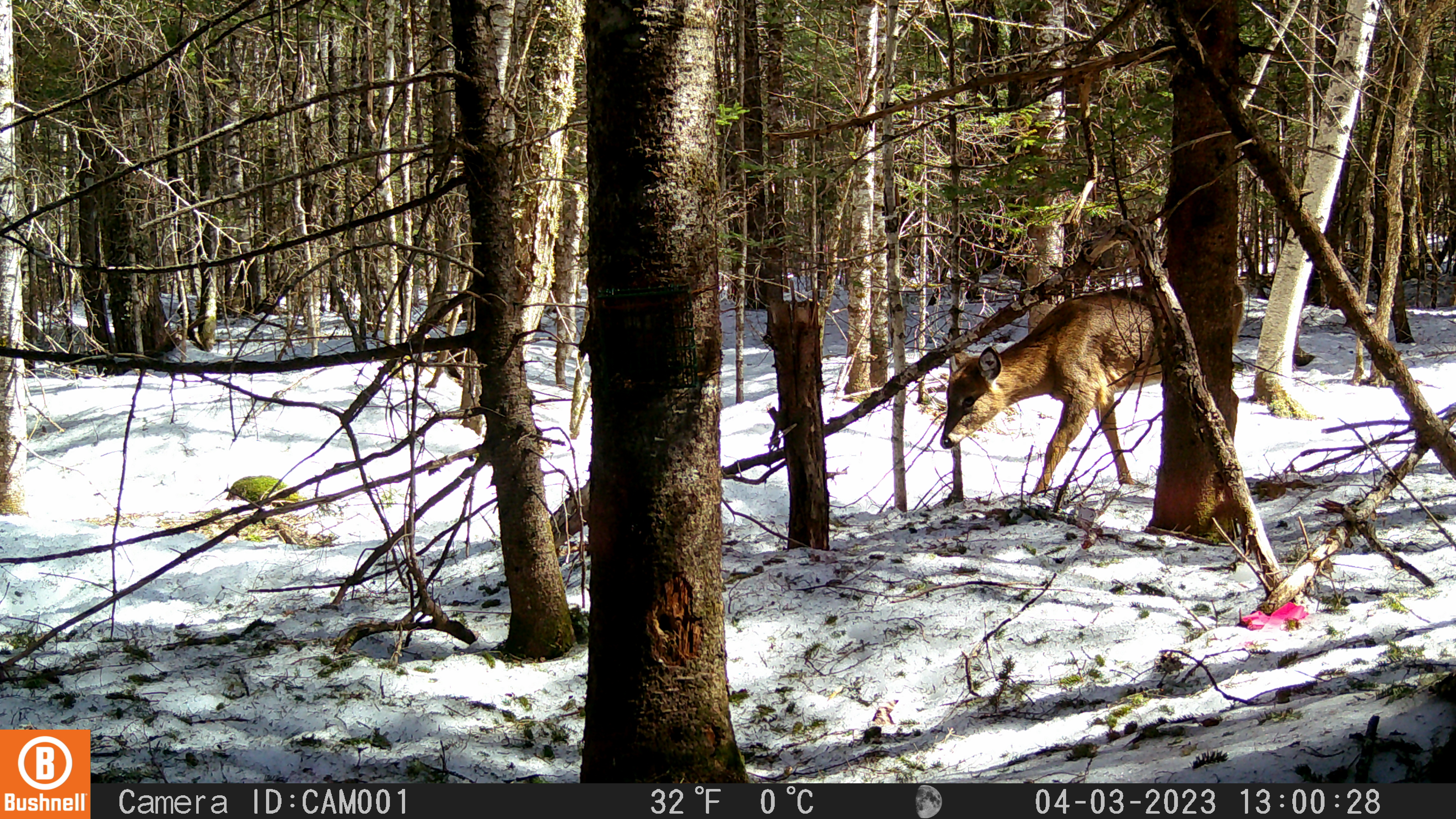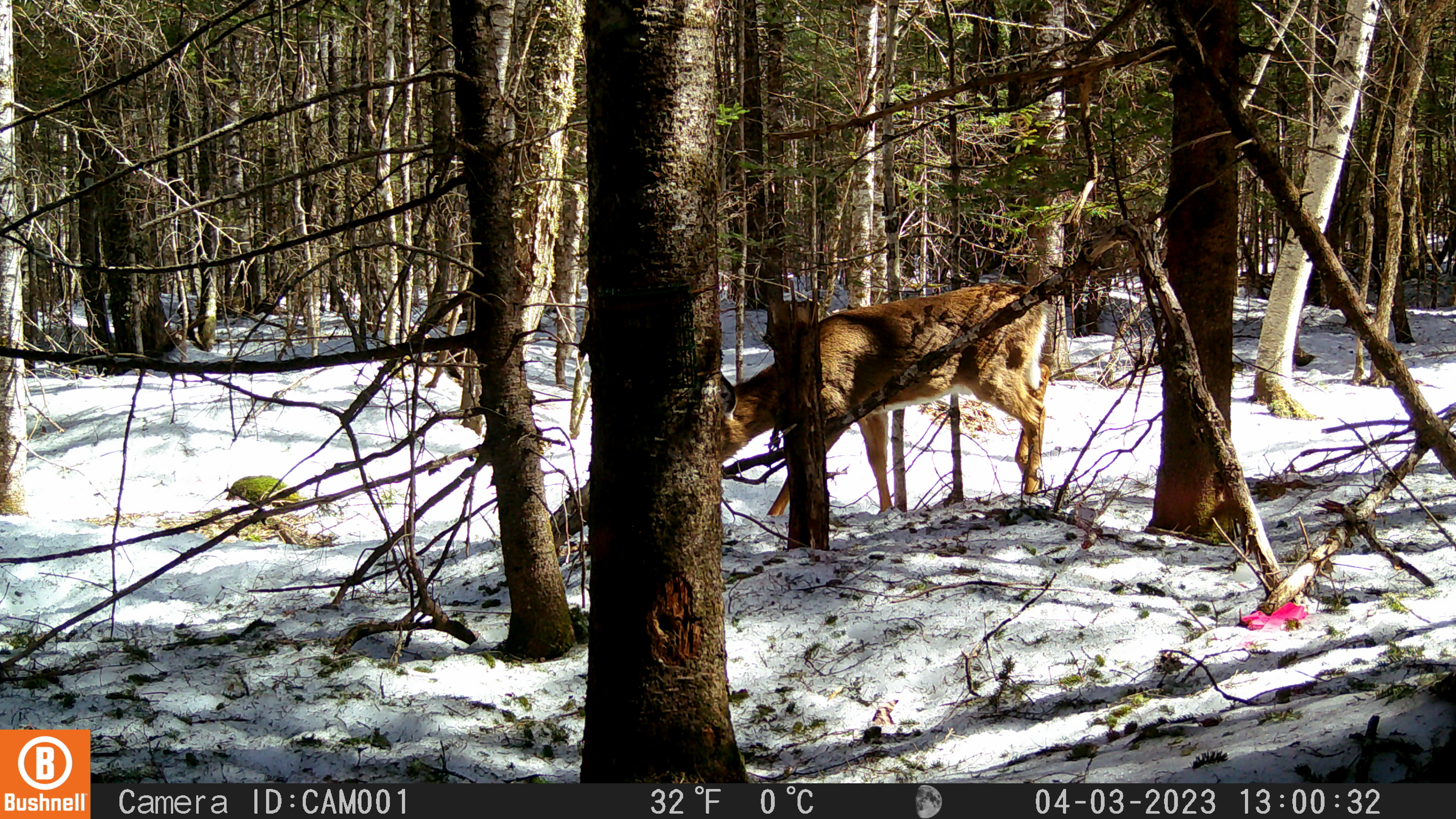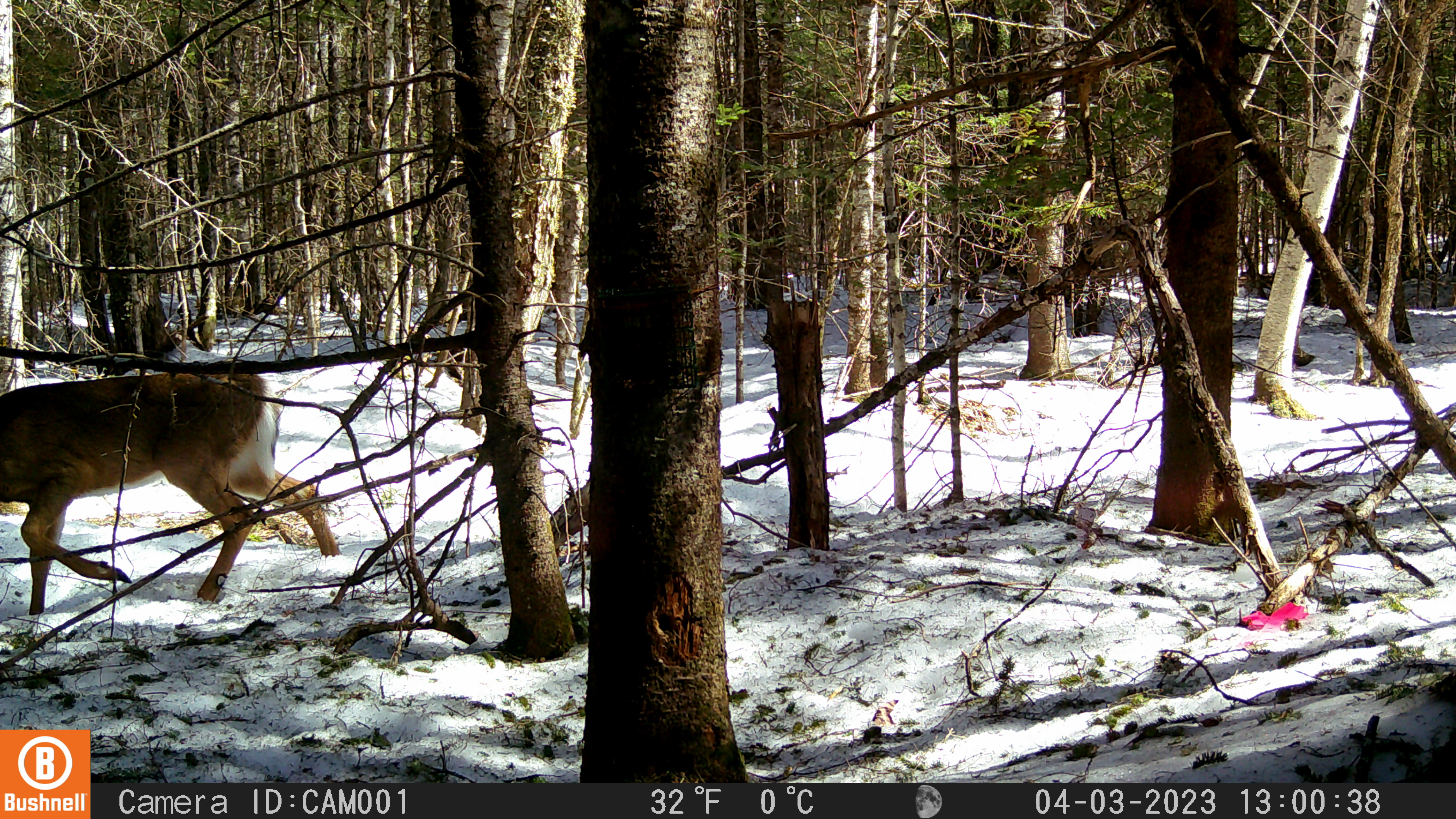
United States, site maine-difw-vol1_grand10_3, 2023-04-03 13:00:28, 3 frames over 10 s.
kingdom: Animalia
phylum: Chordata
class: Mammalia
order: Artiodactyla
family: Cervidae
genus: Odocoileus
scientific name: Odocoileus virginianus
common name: white-tailed deer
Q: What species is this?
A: White-tailed deer (Odocoileus virginianus).